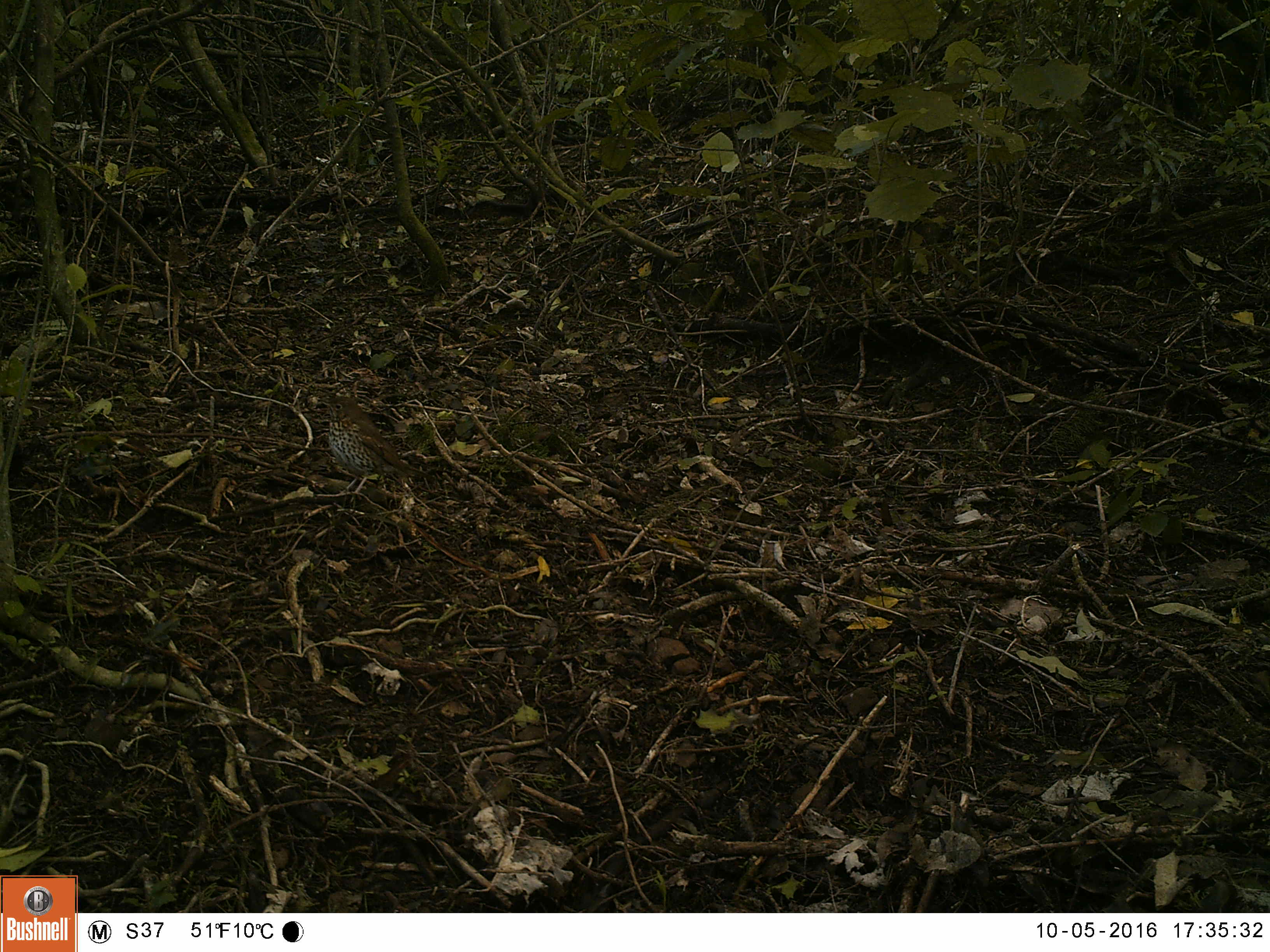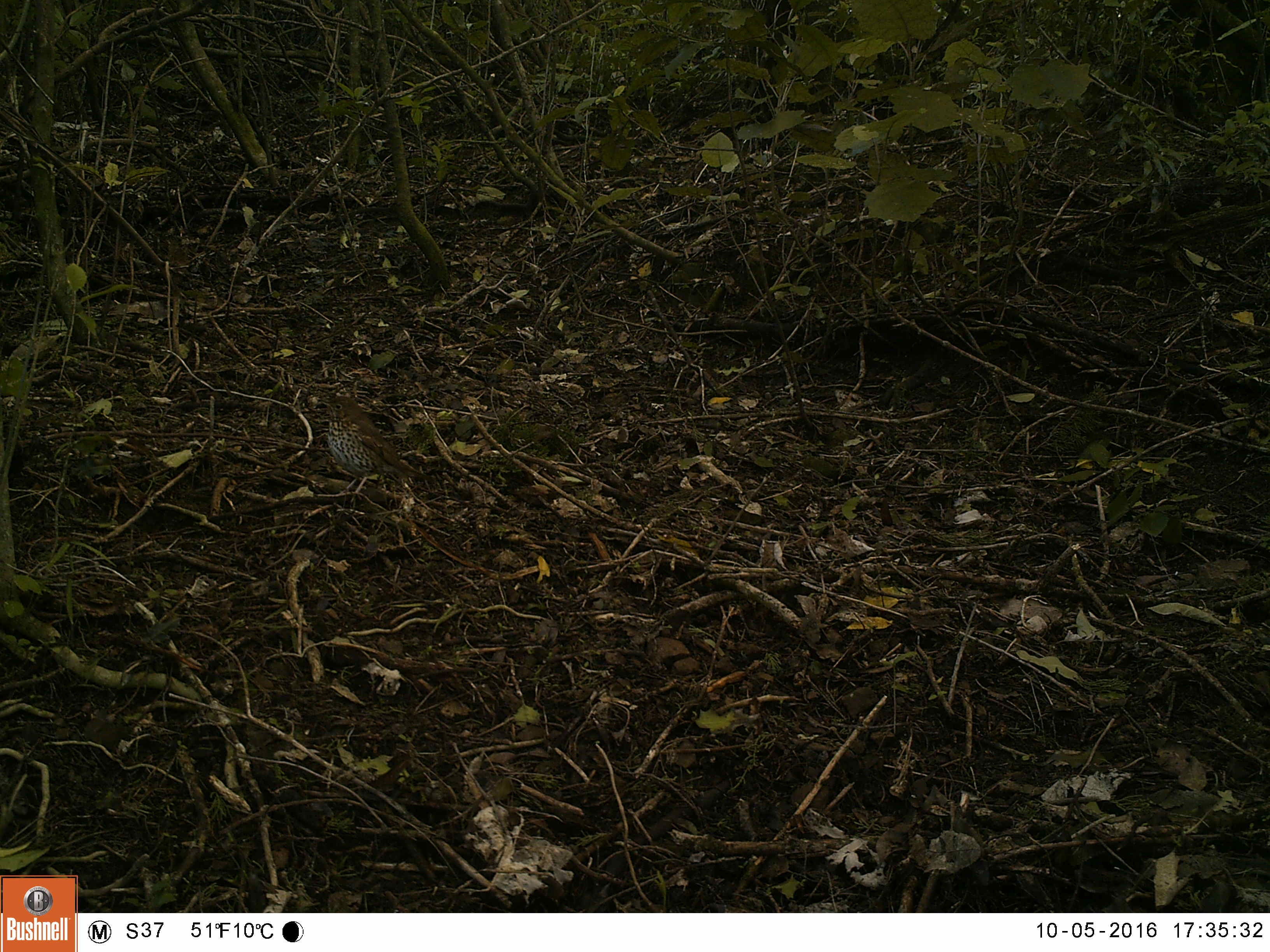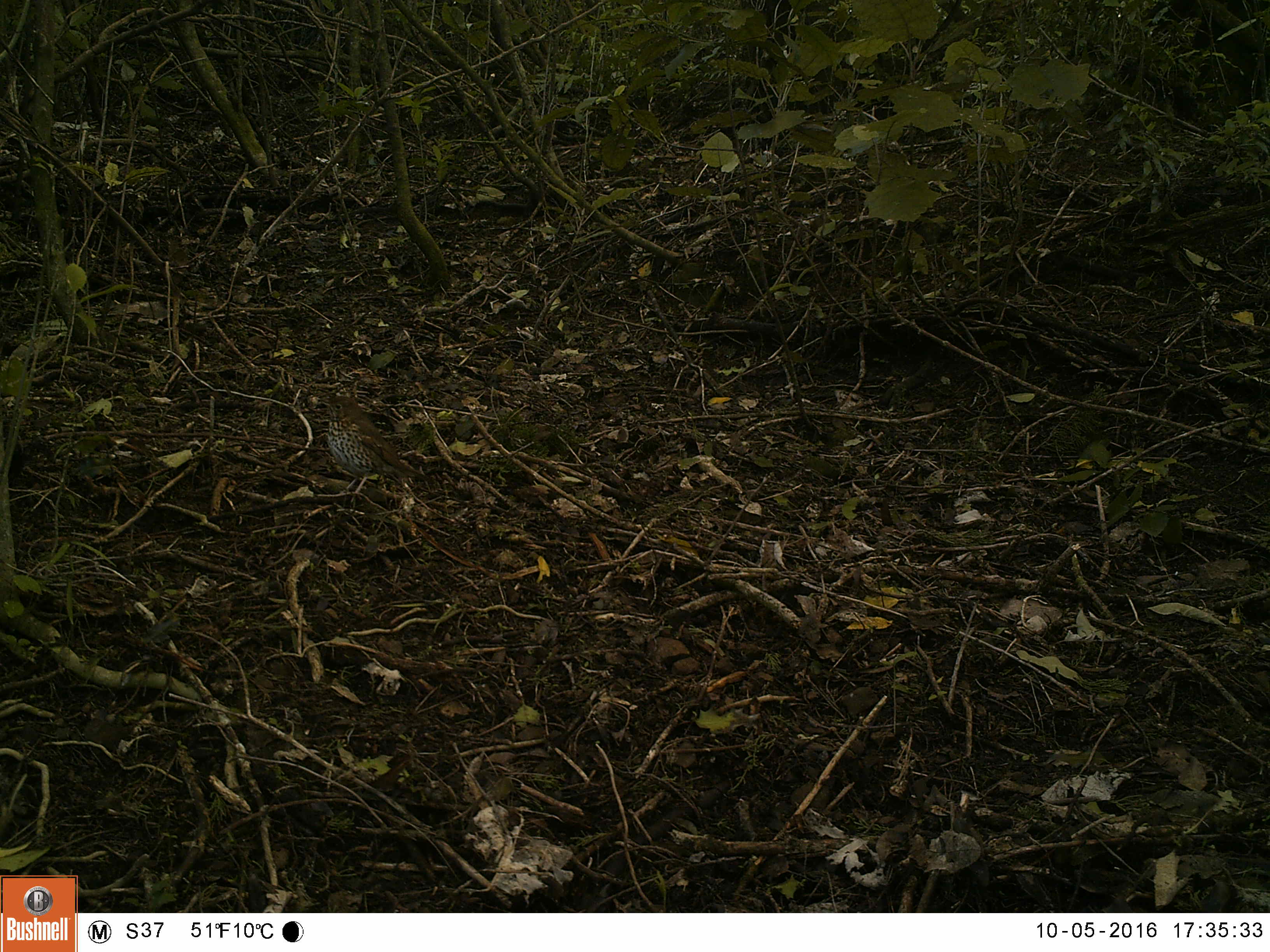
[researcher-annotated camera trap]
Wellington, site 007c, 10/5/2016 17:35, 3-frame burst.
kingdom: Animalia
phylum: Chordata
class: Aves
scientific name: Aves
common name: bird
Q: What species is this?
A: Bird (Aves).